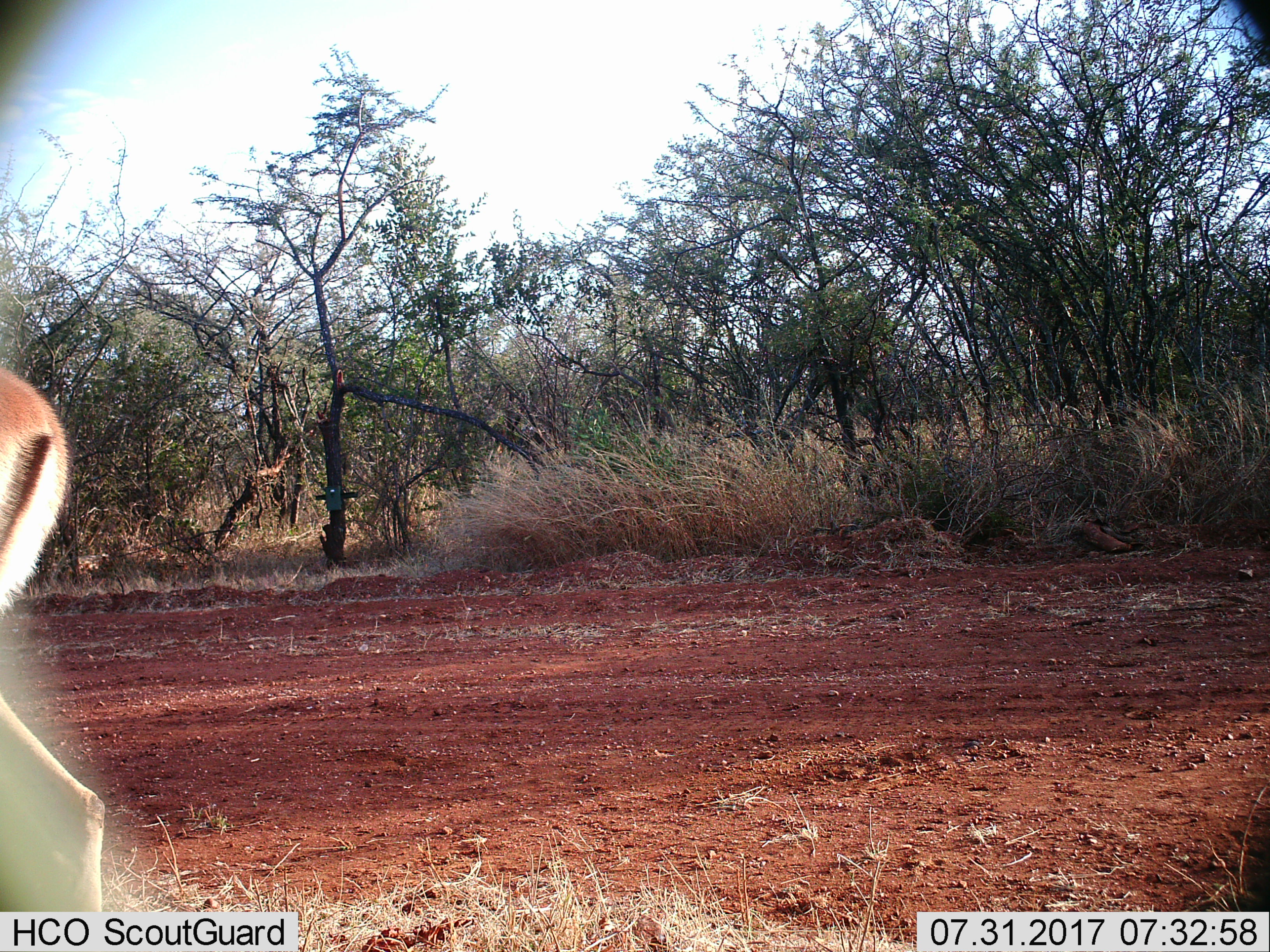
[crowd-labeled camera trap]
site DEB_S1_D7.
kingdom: Animalia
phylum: Chordata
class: Mammalia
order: Artiodactyla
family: Bovidae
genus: Aepyceros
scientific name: Aepyceros melampus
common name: impala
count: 1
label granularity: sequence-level